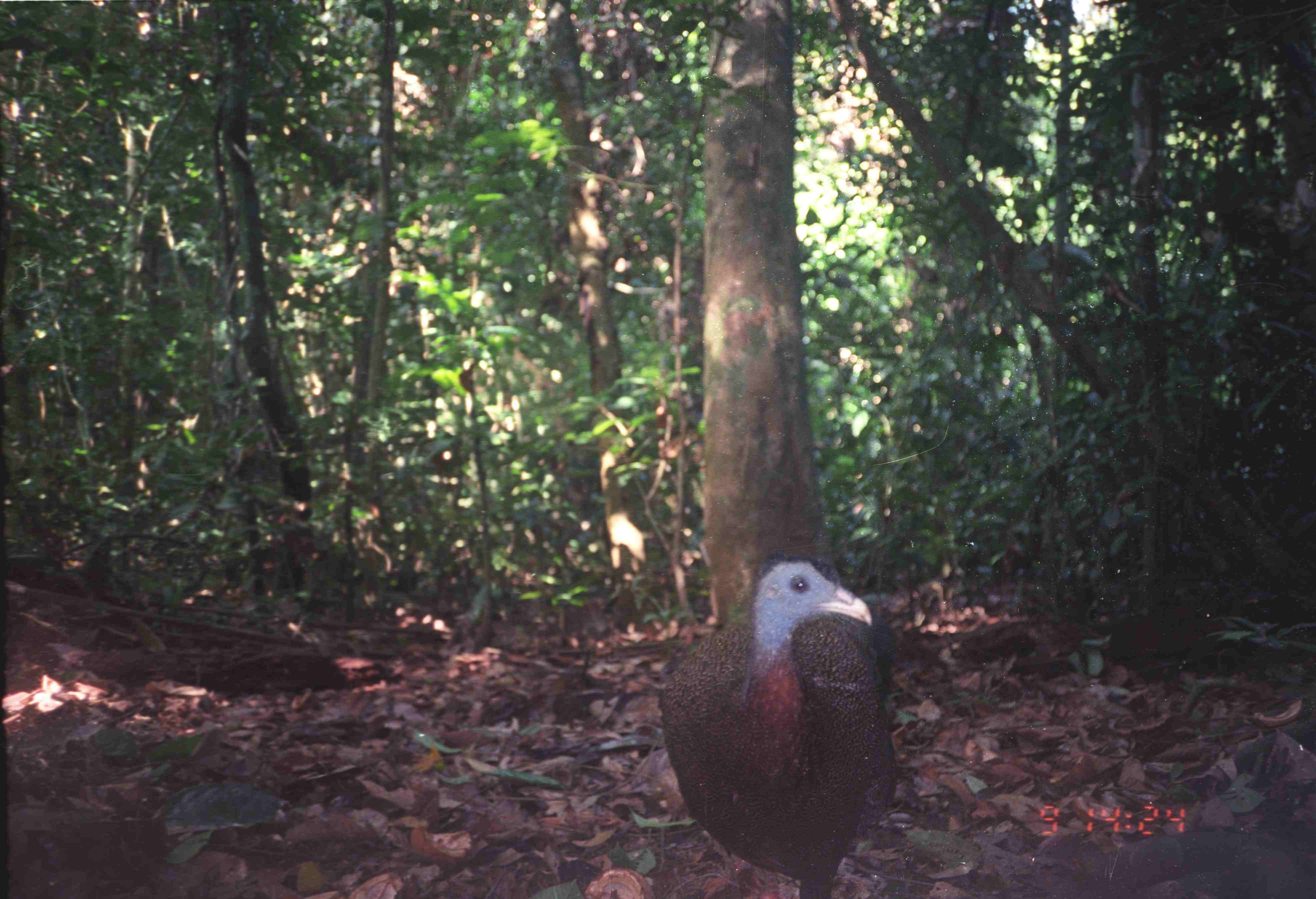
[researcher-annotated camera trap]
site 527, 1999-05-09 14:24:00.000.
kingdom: Animalia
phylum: Chordata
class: Aves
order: Galliformes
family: Phasianidae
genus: Argusianus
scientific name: Argusianus argus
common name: great argus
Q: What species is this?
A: Argusianus argus (great argus).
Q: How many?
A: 1.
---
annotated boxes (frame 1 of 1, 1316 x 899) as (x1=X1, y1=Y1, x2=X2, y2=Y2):
argusianus argus: (x1=657, y1=547, x2=904, y2=898)